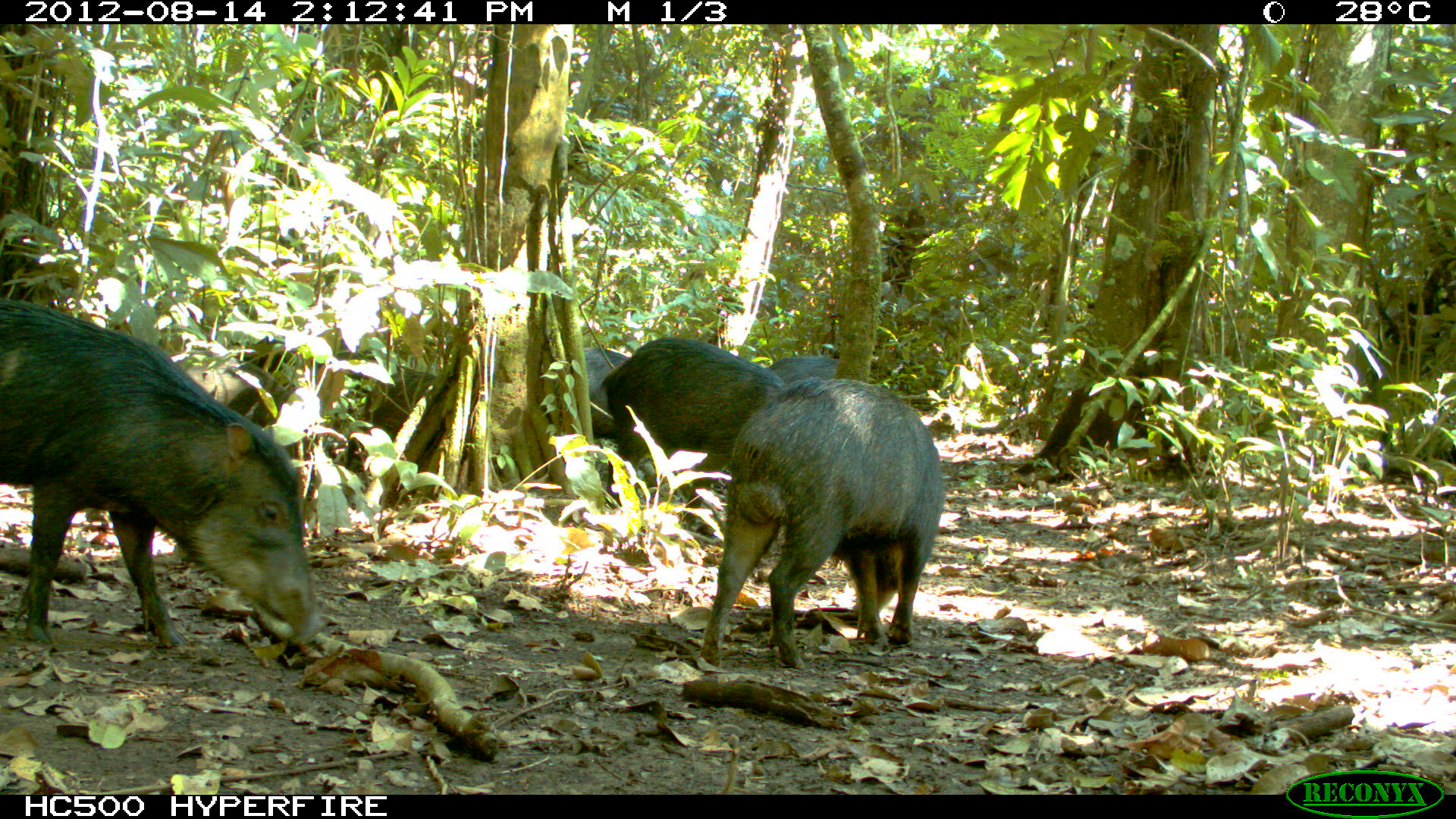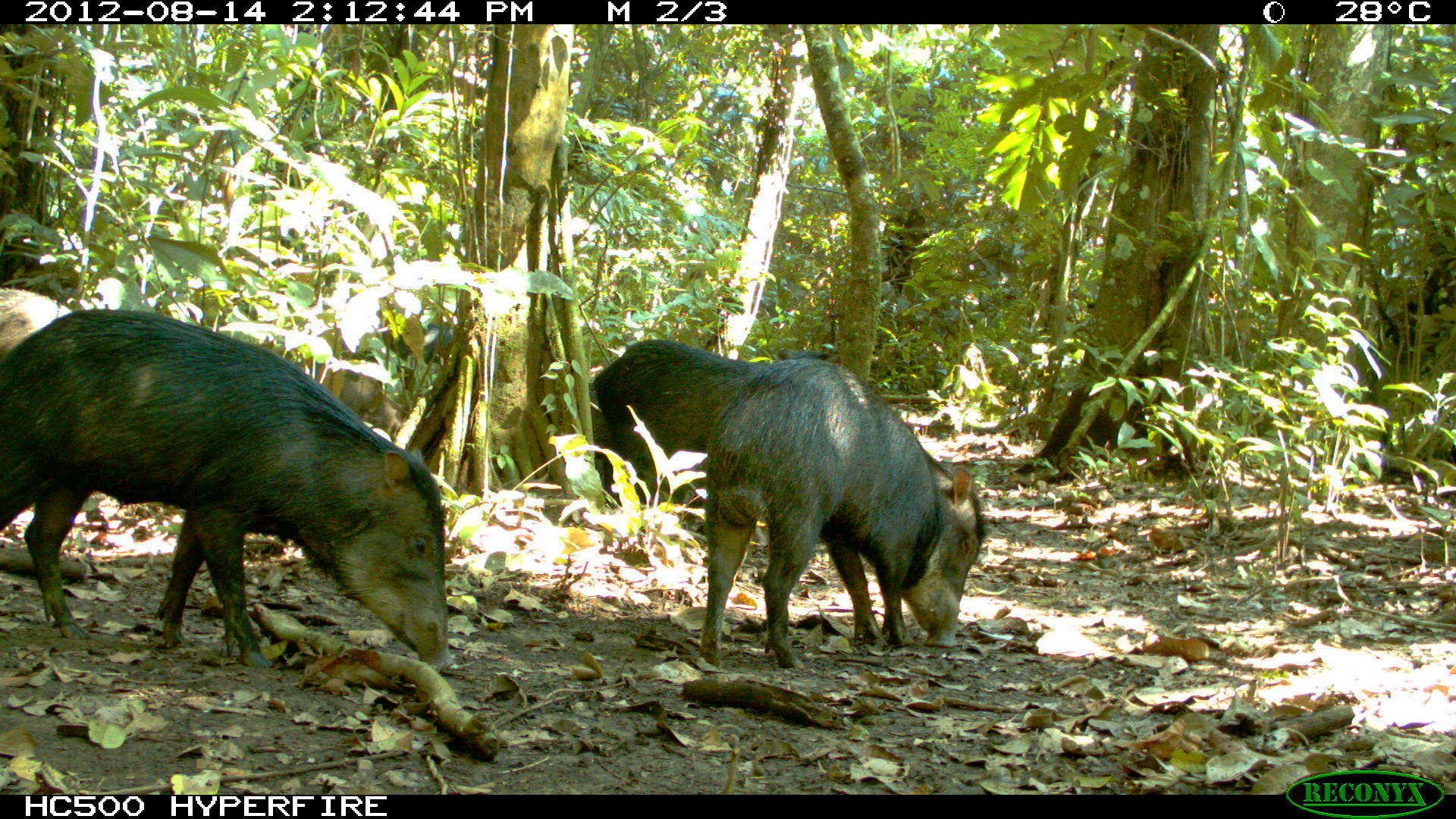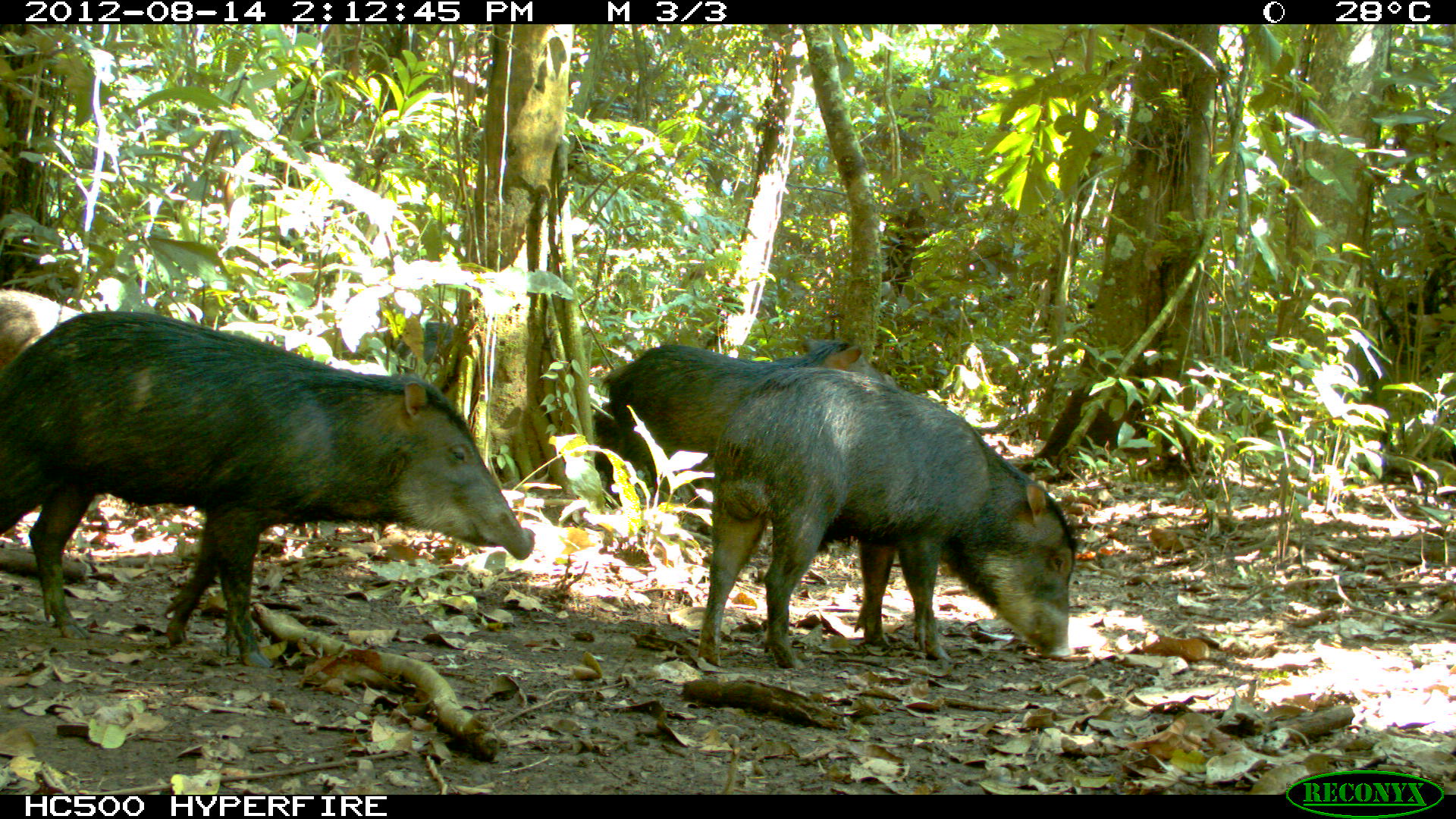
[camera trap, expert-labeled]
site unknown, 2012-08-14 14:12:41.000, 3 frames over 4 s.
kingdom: Animalia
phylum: Chordata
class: Mammalia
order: Artiodactyla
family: Tayassuidae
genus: Tayassu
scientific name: Tayassu pecari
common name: white-lipped peccary